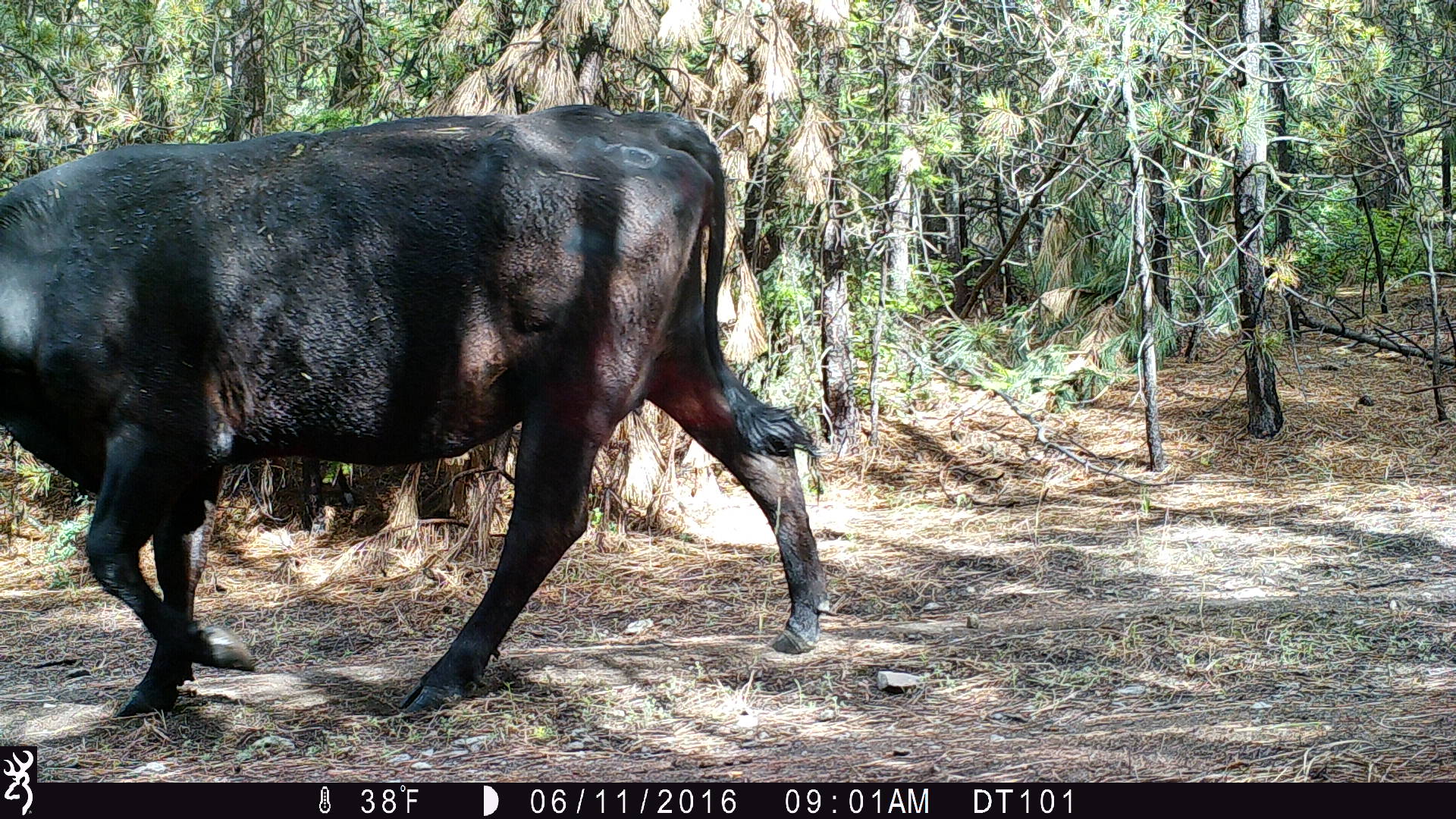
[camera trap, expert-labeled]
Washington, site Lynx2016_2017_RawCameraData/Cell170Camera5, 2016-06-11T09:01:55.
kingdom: Animalia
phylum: Chordata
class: Mammalia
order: Artiodactyla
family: Bovidae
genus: Bos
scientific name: Bos taurus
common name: domestic cattle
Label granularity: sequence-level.